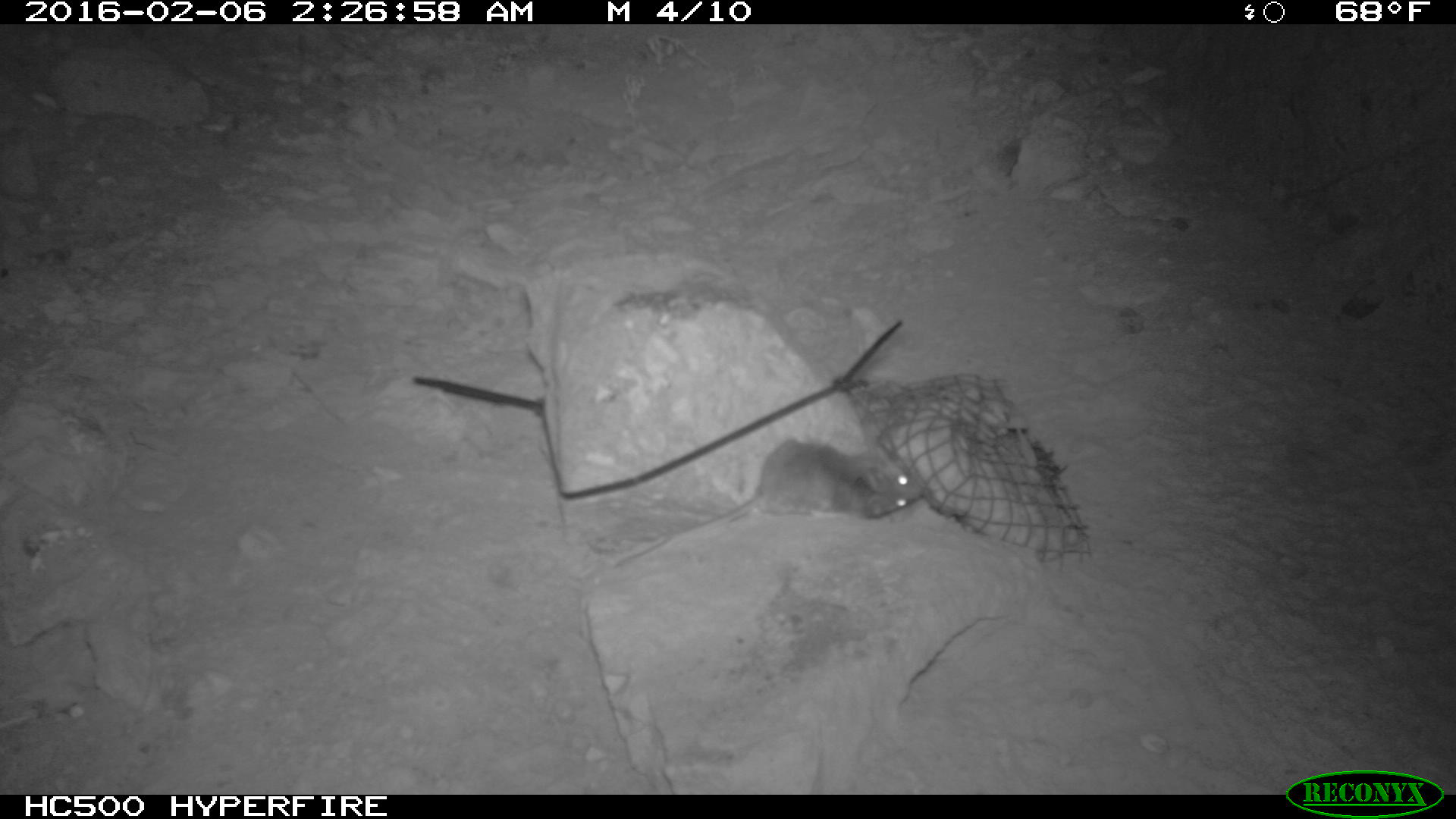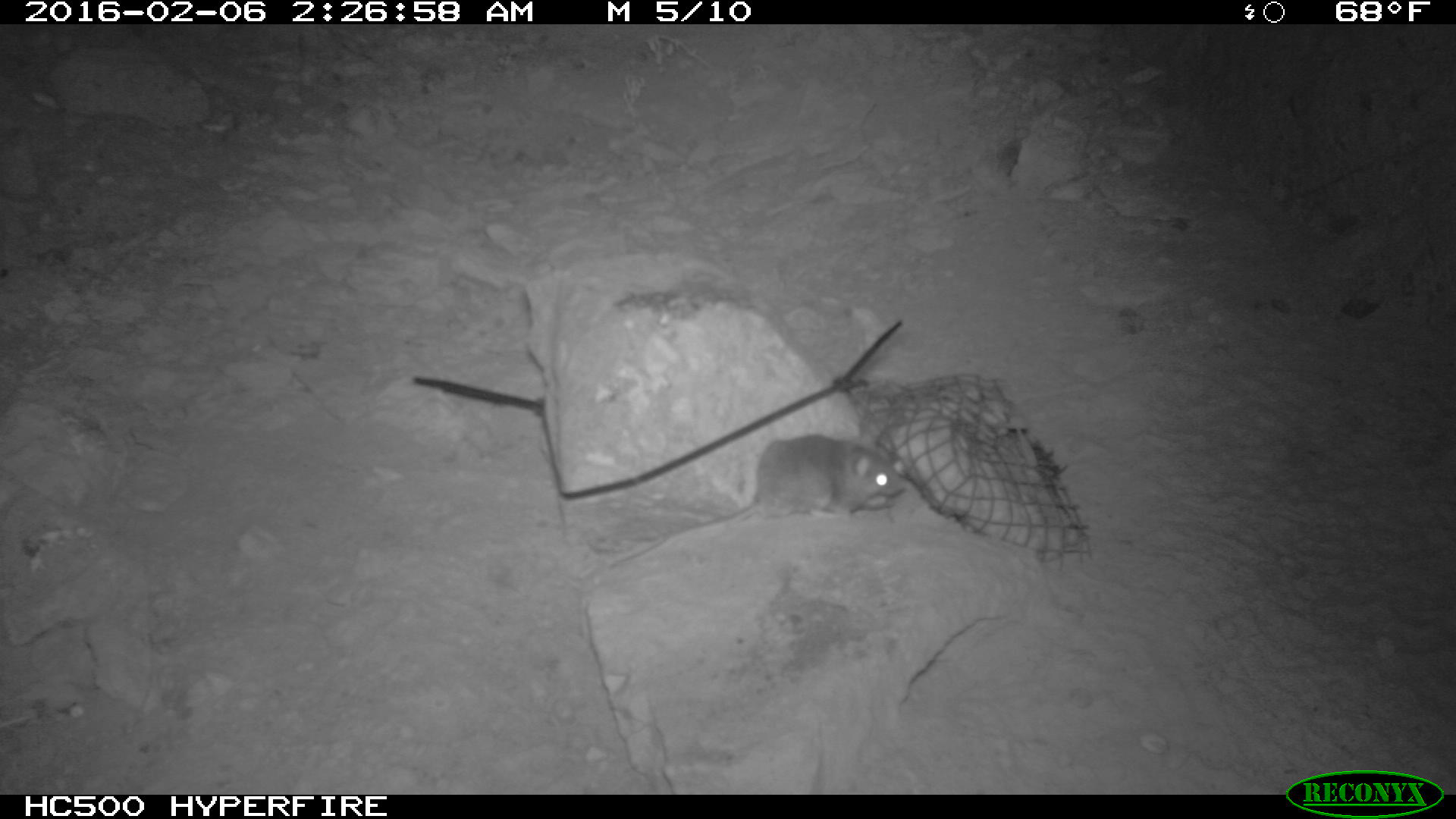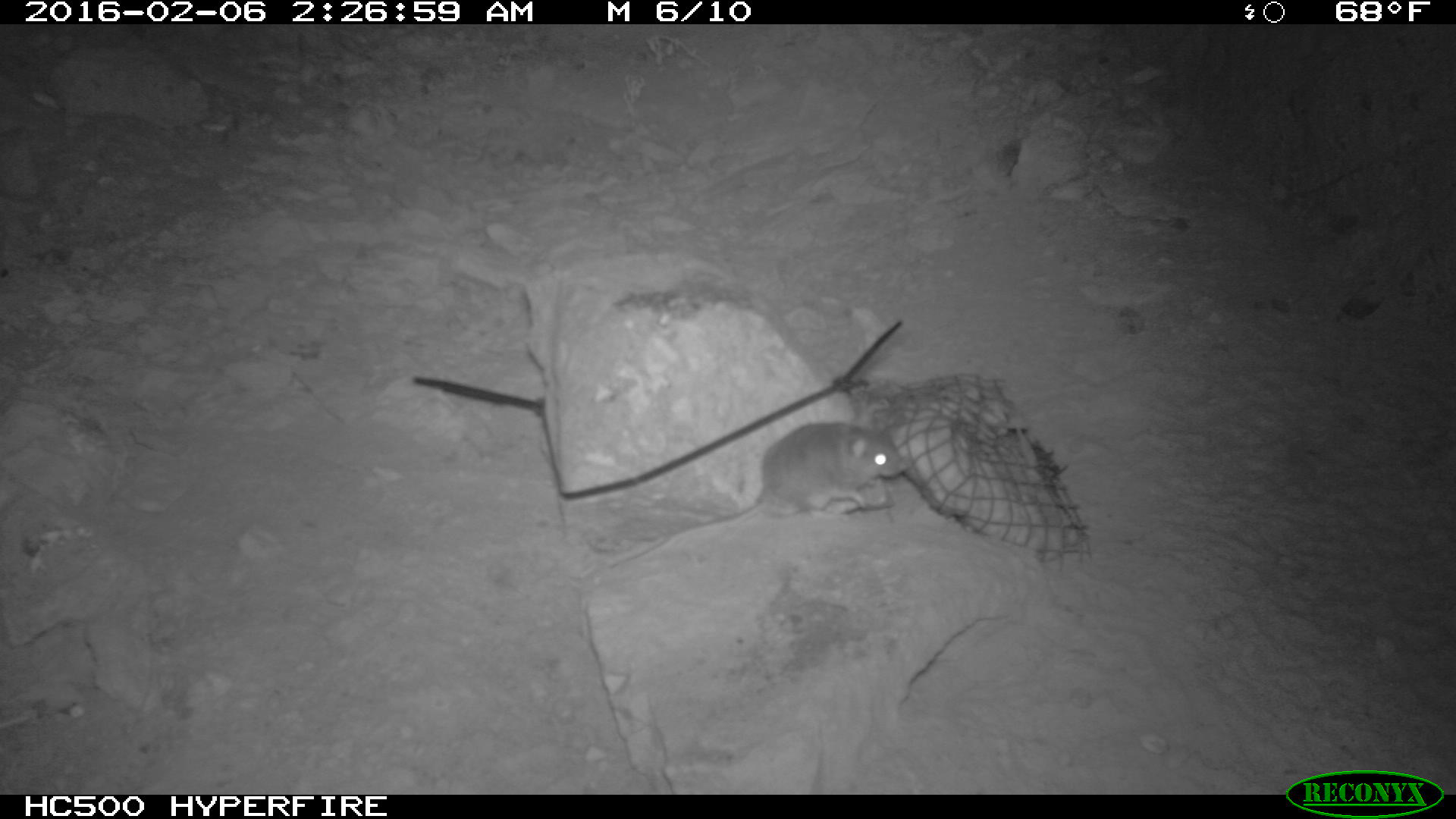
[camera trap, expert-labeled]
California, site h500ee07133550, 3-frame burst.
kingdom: Animalia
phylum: Chordata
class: Mammalia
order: Rodentia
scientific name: Rodentia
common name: rodent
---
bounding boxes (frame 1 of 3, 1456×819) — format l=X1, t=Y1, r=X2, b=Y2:
rodent: l=615, t=437, r=921, b=569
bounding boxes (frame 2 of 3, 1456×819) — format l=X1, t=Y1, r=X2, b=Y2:
rodent: l=605, t=429, r=905, b=570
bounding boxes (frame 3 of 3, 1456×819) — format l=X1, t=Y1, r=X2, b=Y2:
rodent: l=608, t=416, r=913, b=566